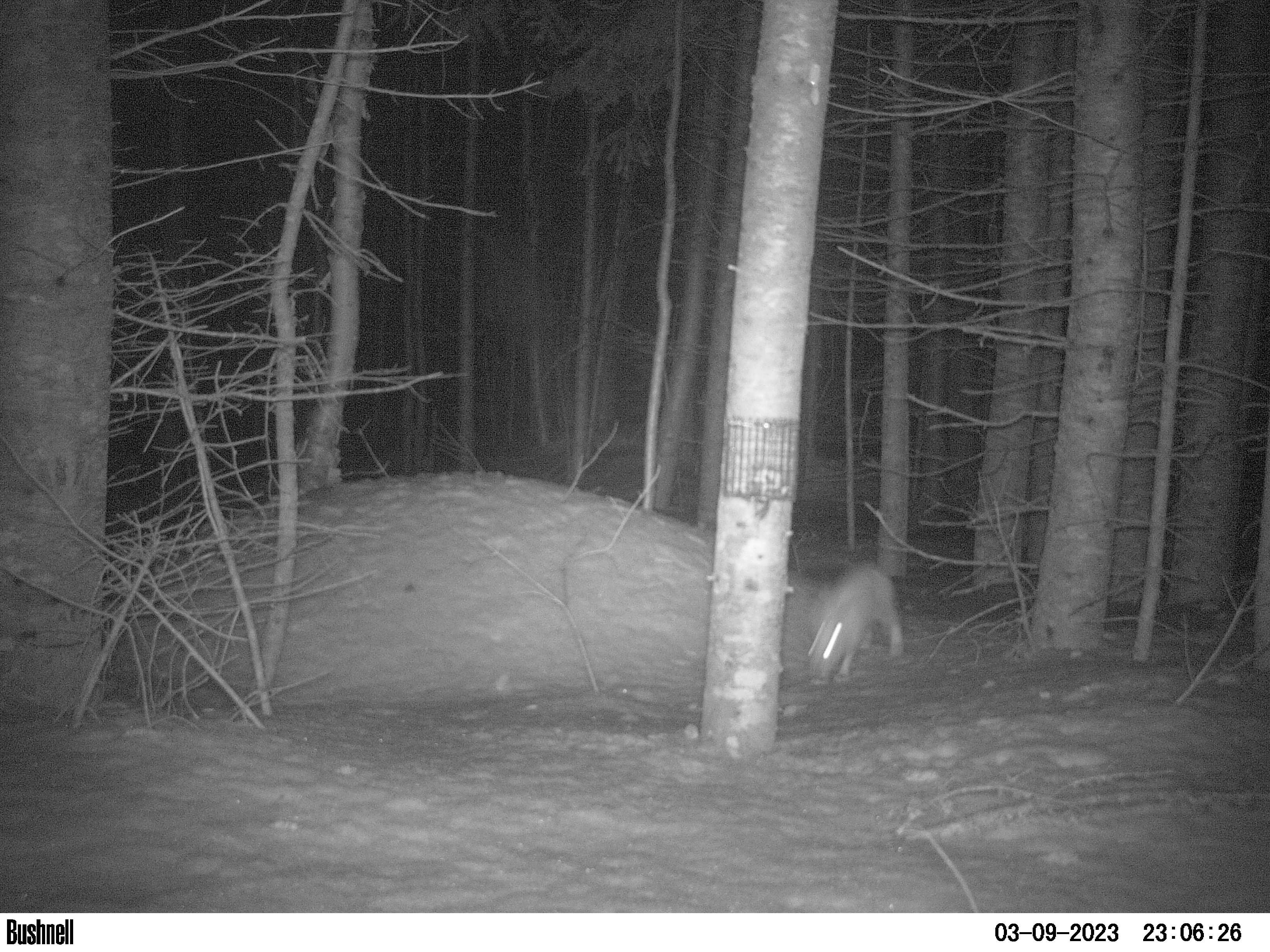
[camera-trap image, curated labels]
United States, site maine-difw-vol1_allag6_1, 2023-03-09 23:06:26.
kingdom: Animalia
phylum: Chordata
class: Mammalia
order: Lagomorpha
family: Leporidae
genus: Lepus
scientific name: Lepus americanus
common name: snowshoe hare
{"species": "snowshoe hare (Lepus americanus)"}